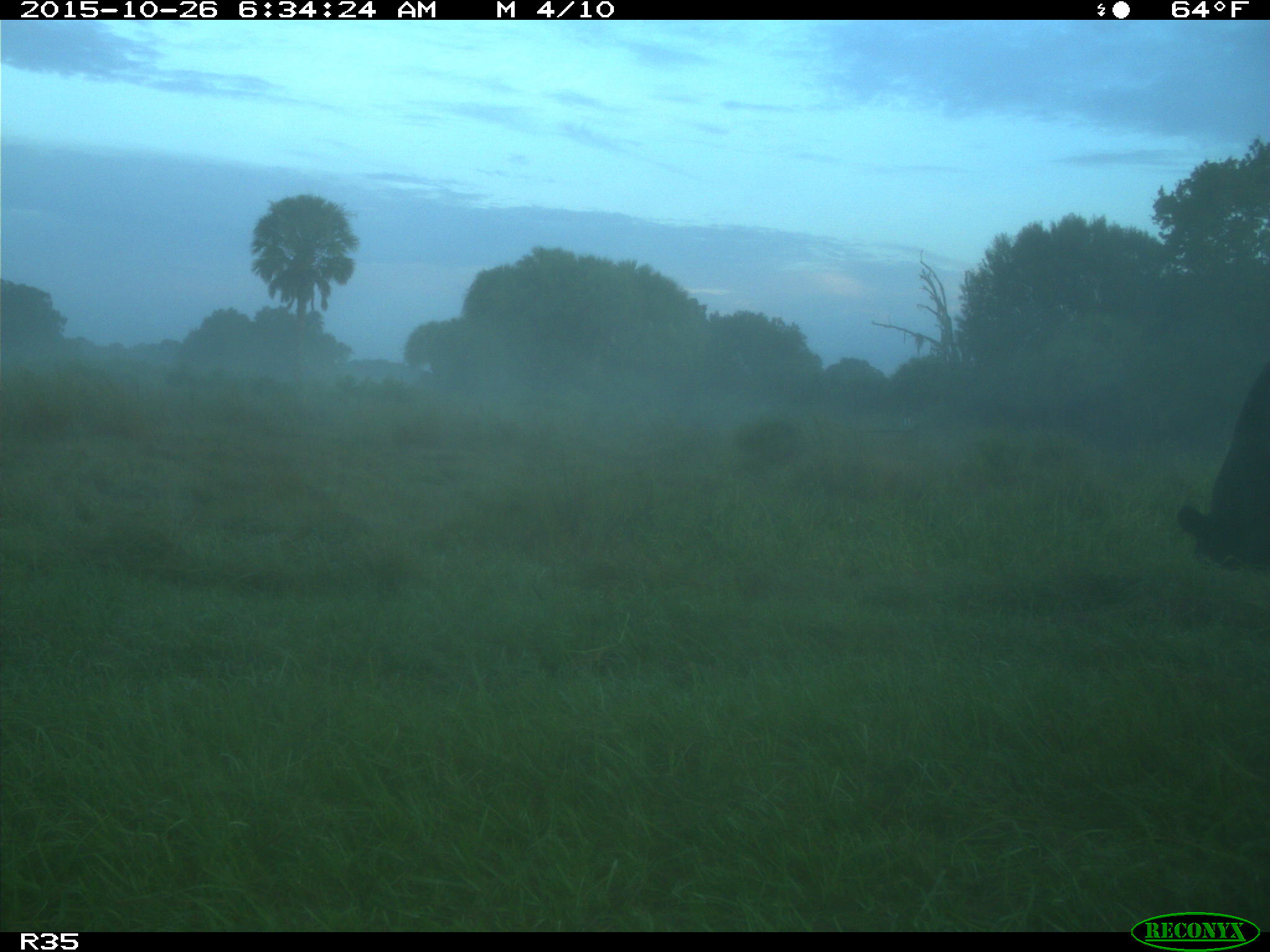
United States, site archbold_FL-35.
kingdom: Animalia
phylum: Chordata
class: Mammalia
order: Artiodactyla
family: Bovidae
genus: Bos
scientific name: Bos taurus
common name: domestic cow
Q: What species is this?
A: Bos taurus (domestic cow).